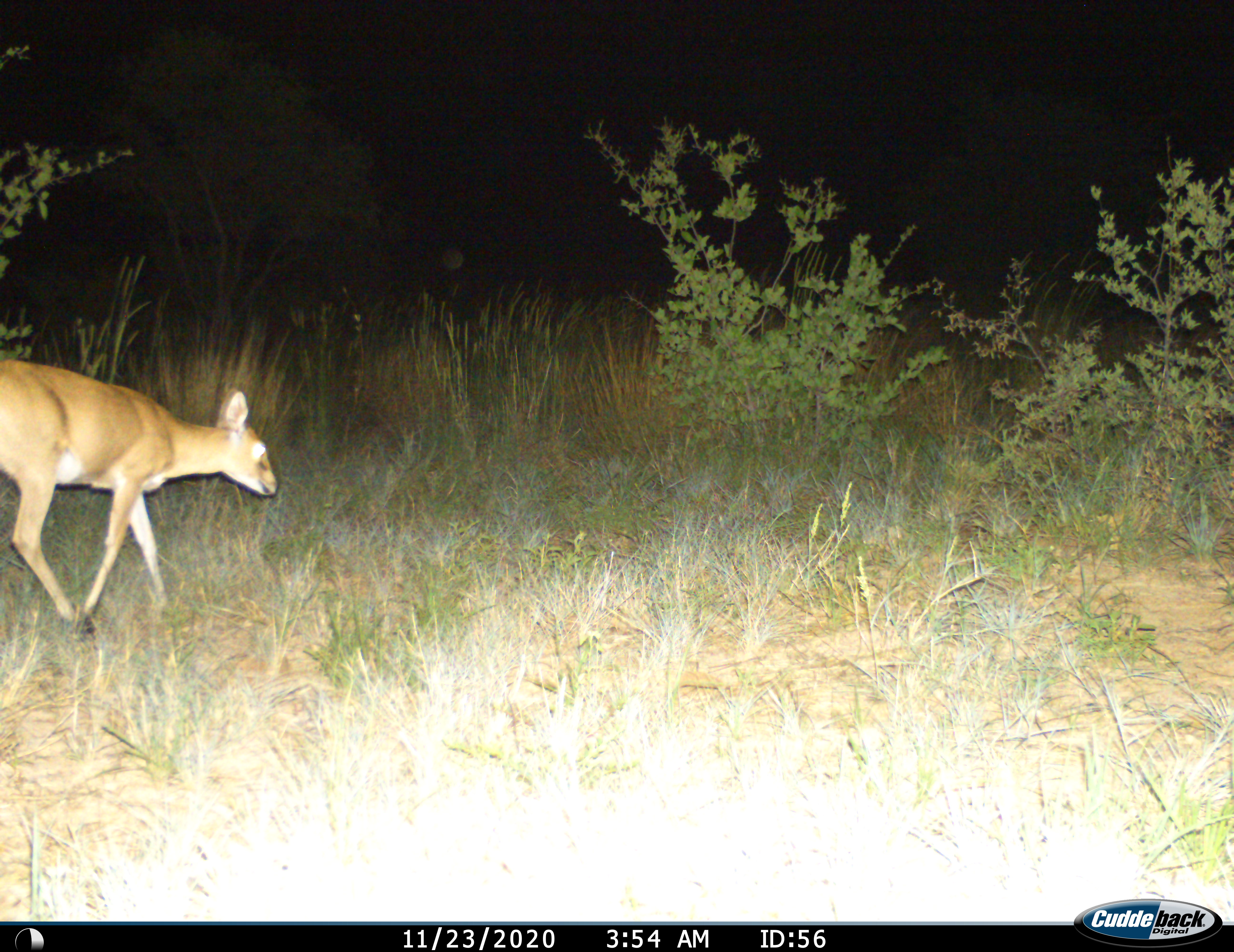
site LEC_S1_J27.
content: unidentified animal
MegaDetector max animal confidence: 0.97